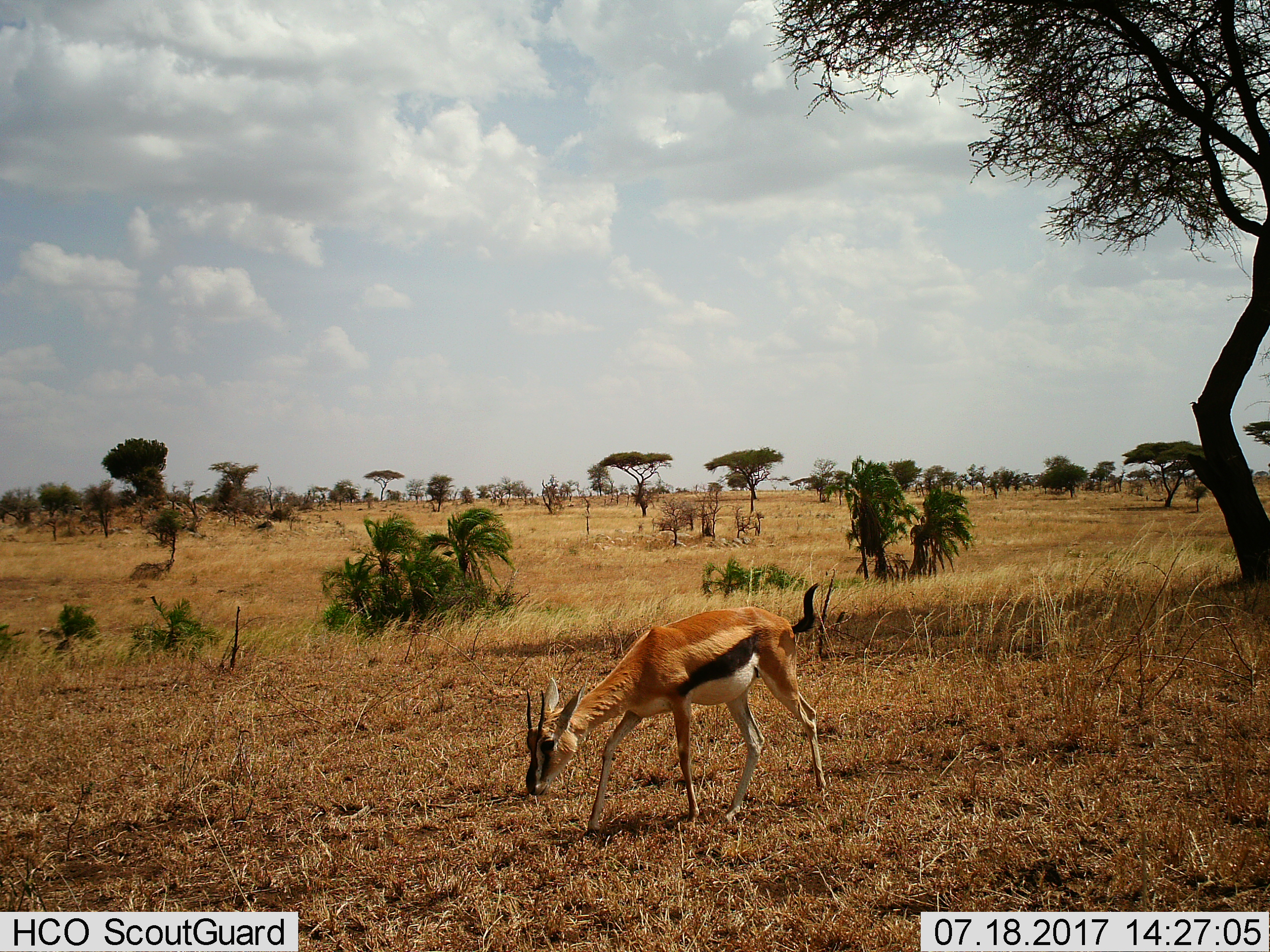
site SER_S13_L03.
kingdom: Animalia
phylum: Chordata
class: Mammalia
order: Artiodactyla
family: Bovidae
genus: Eudorcas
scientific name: Eudorcas thomsonii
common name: thomson's gazelle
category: gazellethomsons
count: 1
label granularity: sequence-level